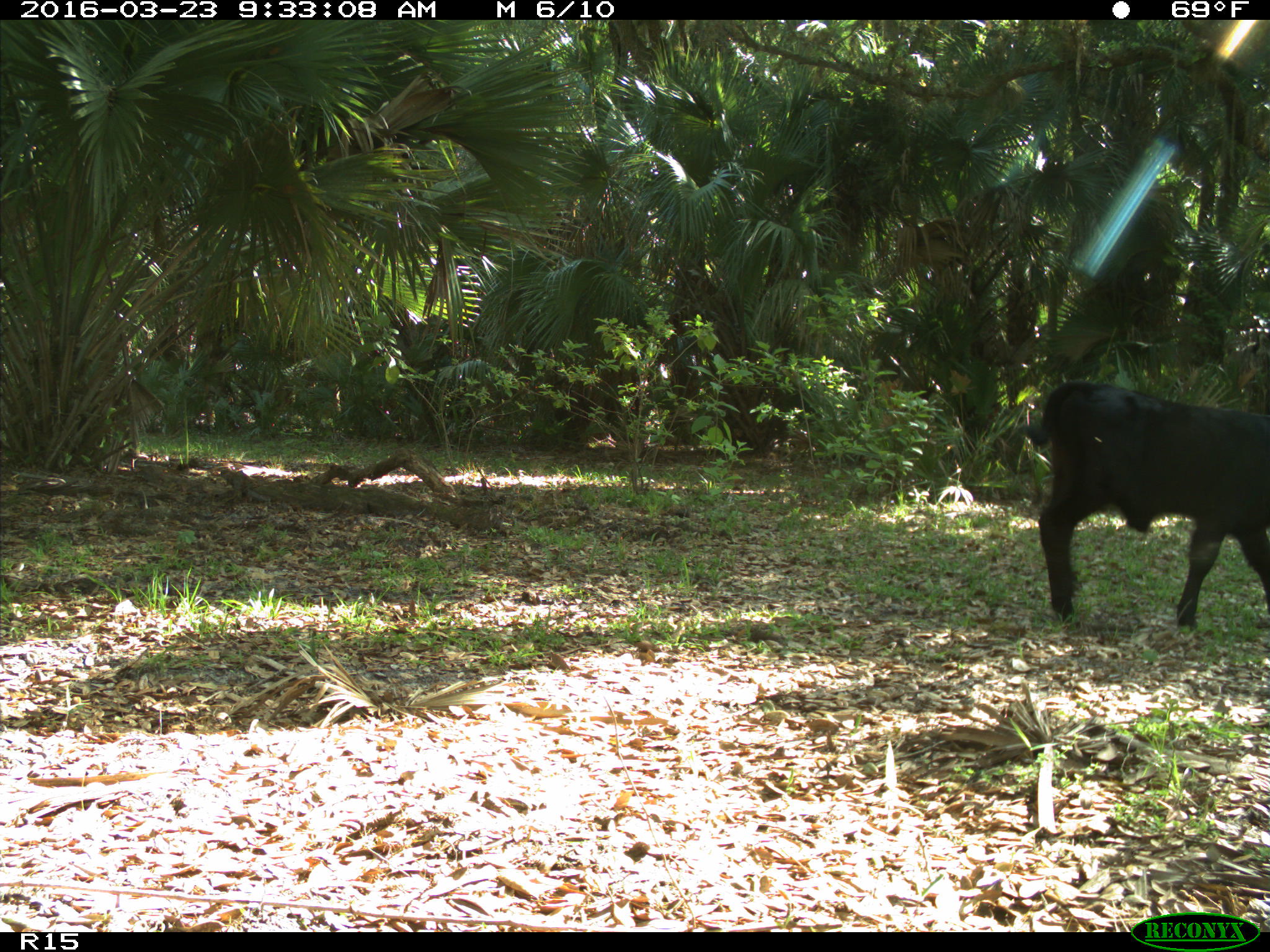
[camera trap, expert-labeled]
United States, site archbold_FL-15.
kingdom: Animalia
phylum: Chordata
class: Mammalia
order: Artiodactyla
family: Bovidae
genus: Bos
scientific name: Bos taurus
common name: domestic cow